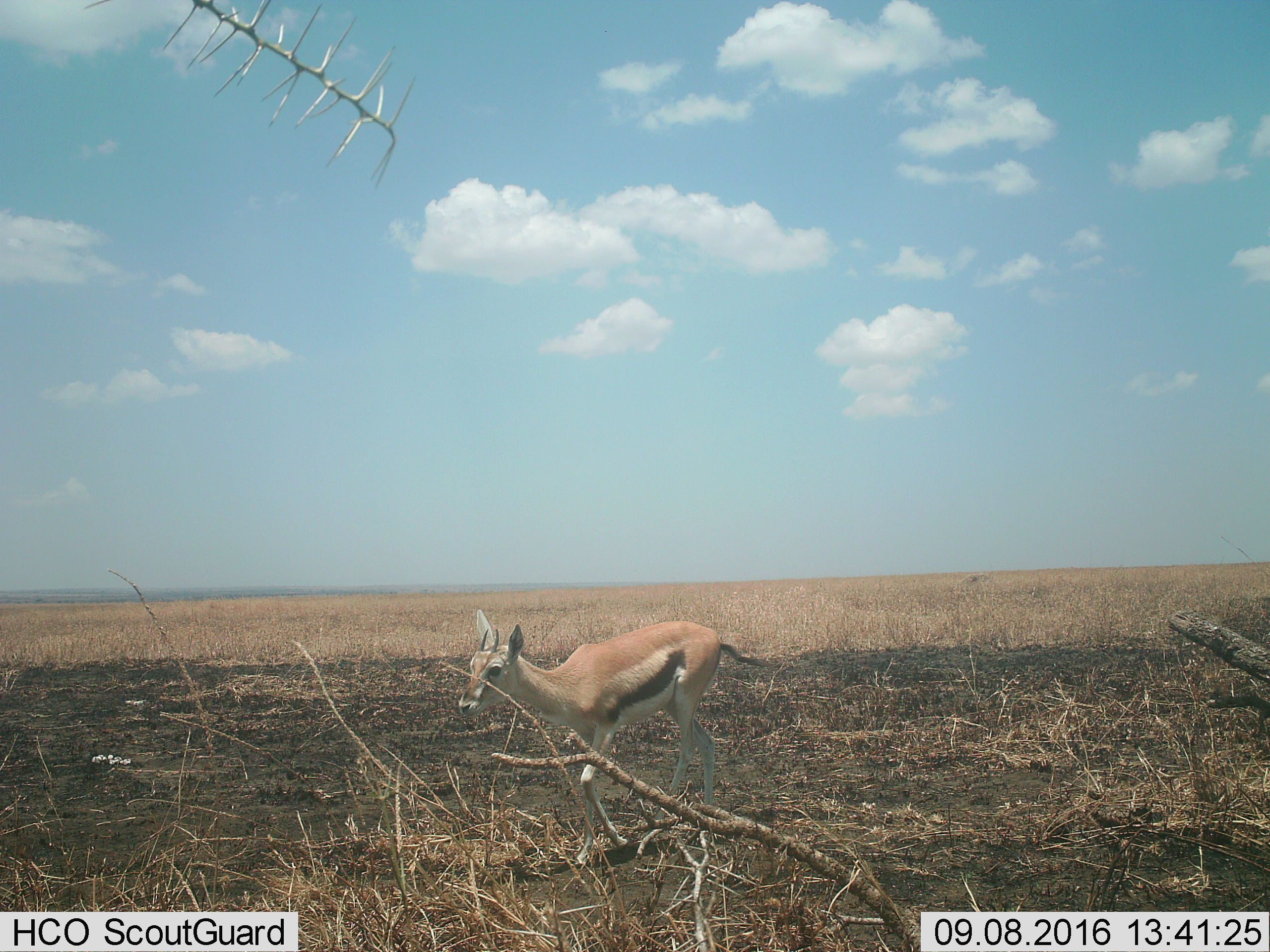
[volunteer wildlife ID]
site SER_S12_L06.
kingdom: Animalia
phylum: Chordata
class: Mammalia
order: Artiodactyla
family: Bovidae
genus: Eudorcas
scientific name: Eudorcas thomsonii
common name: thomson's gazelle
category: gazellethomsons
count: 1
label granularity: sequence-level